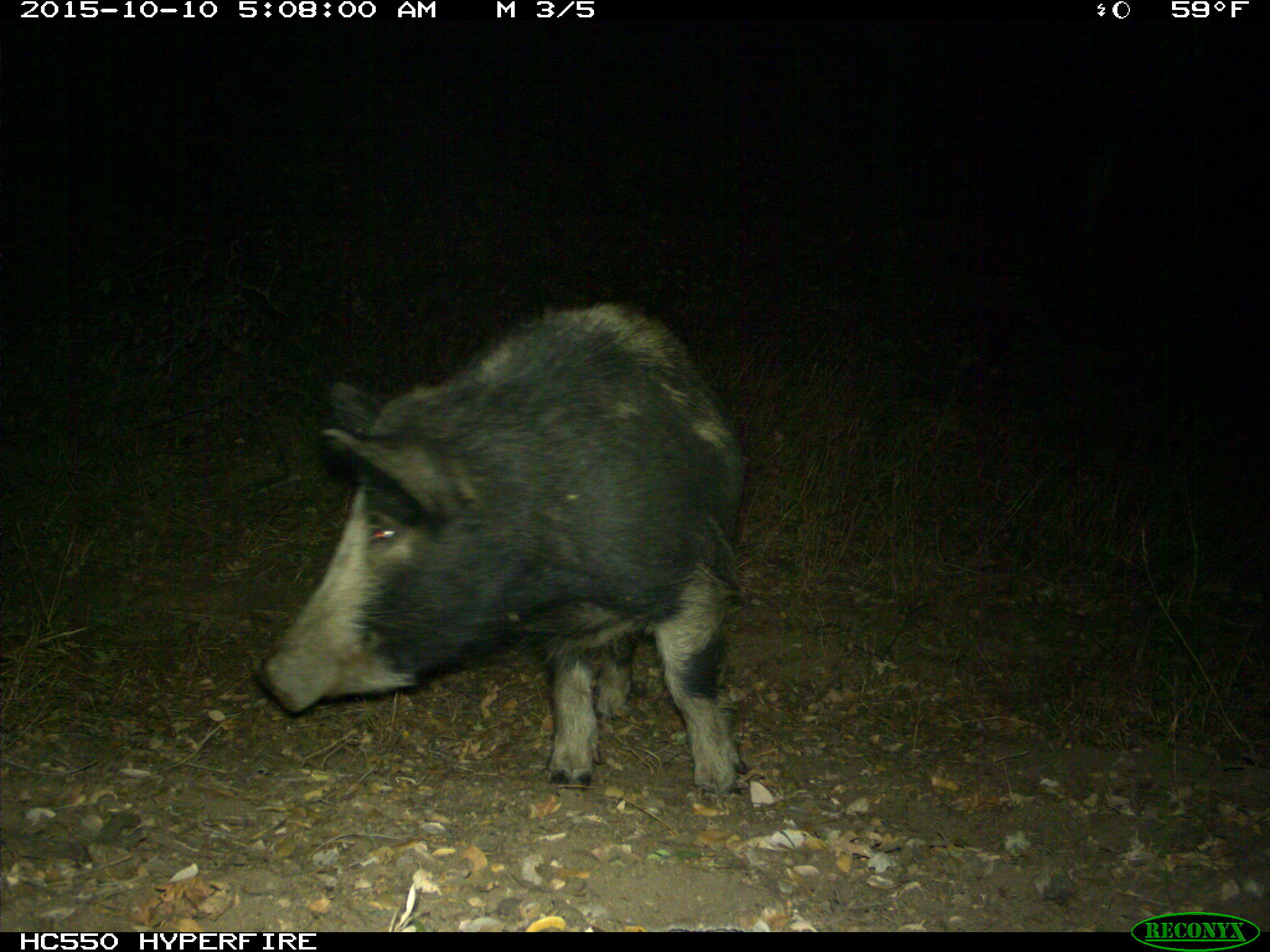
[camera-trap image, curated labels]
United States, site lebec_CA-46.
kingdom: Animalia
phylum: Chordata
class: Mammalia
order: Artiodactyla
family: Suidae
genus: Sus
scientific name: Sus scrofa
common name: wild boar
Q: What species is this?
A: Sus scrofa (wild boar).